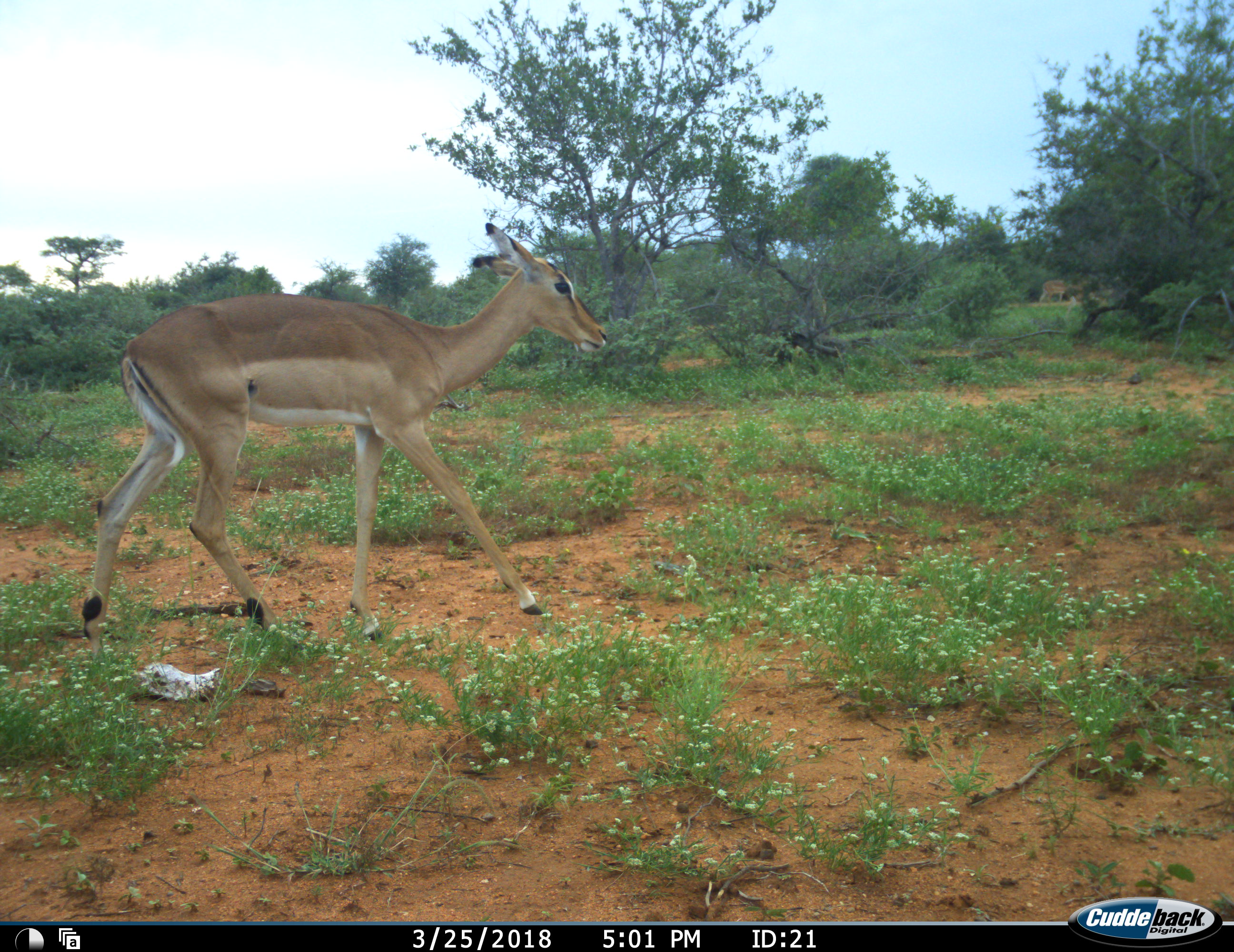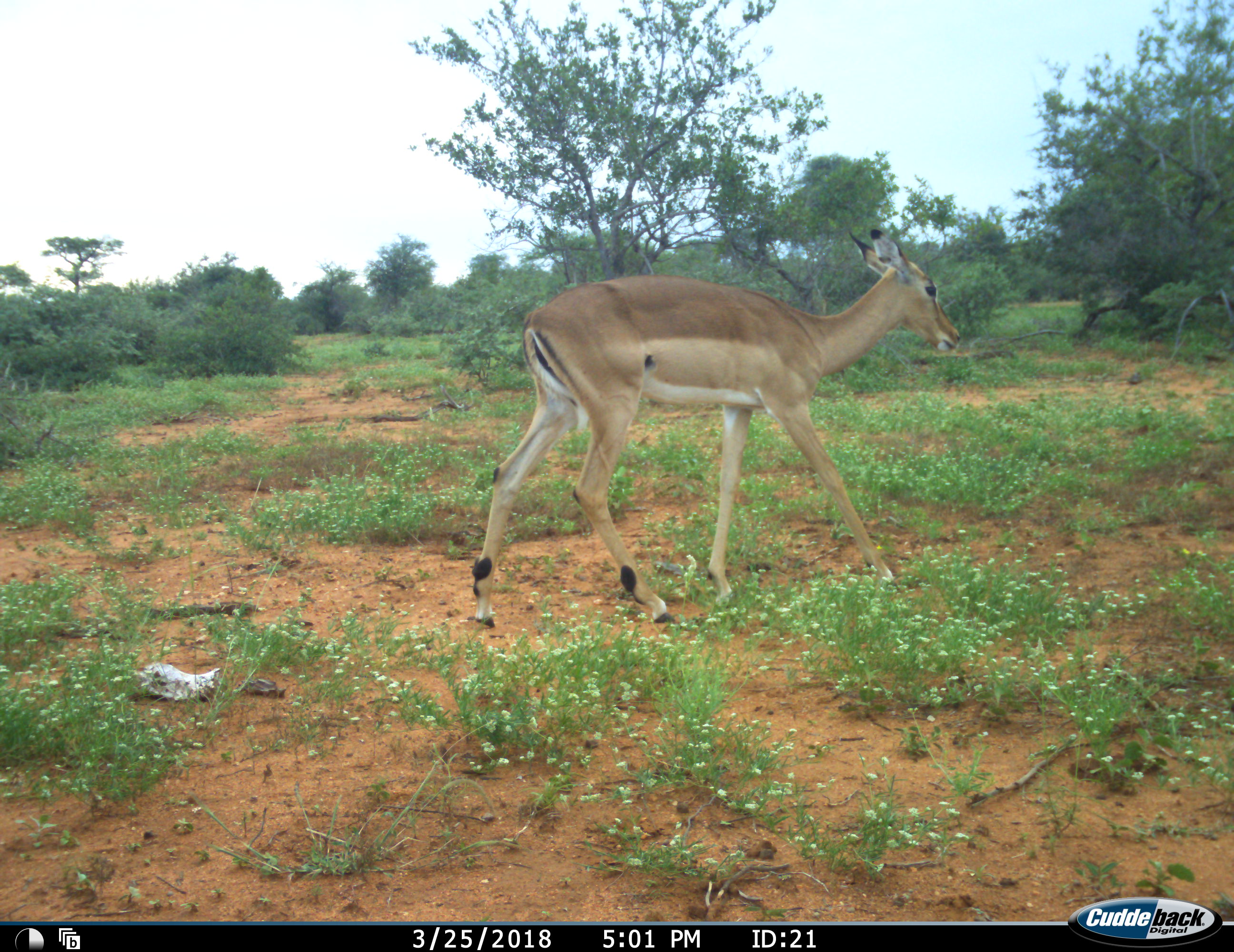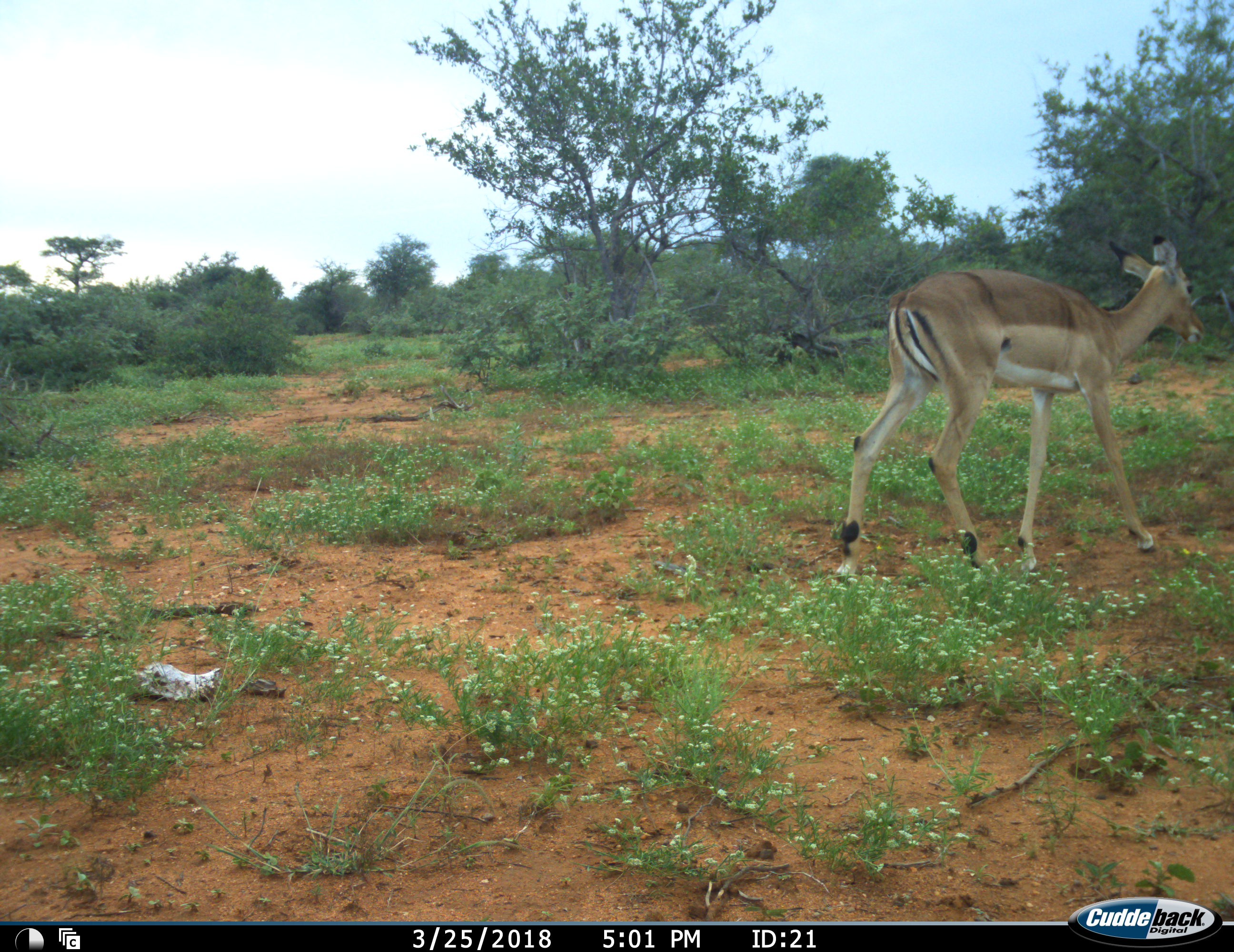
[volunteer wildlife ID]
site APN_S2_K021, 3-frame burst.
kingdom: Animalia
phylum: Chordata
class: Mammalia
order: Artiodactyla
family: Bovidae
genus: Aepyceros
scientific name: Aepyceros melampus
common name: impala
Impala (Aepyceros melampus), count 1. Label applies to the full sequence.